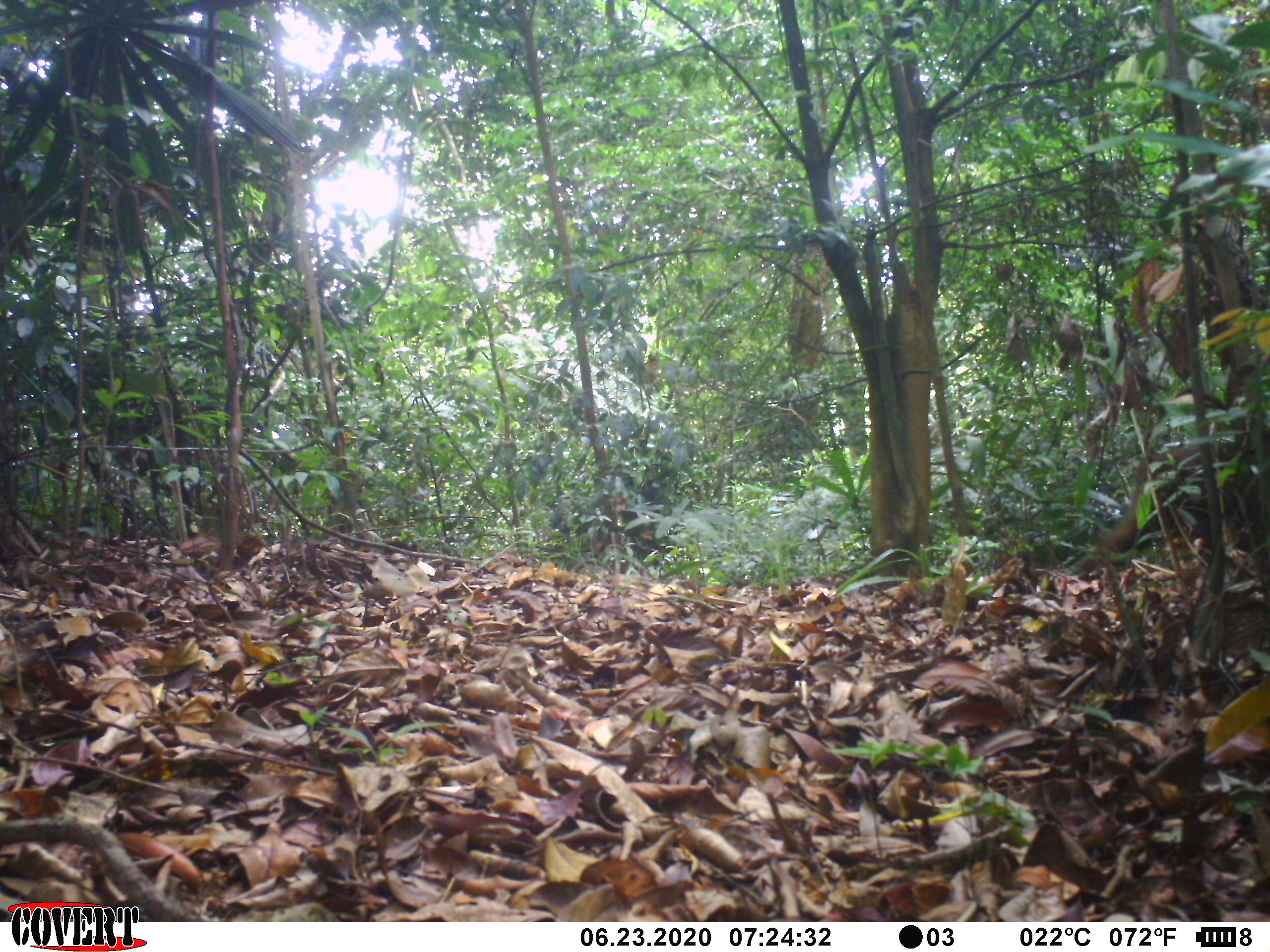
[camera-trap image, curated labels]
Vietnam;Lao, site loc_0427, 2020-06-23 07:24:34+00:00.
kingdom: Animalia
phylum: Chordata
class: Mammalia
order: Primates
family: Cercopithecidae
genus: Macaca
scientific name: Macaca arctoides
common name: stump-tailed macaque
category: stump tailed macaque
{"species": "stump tailed macaque (stump-tailed macaque) (Macaca arctoides)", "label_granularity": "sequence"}